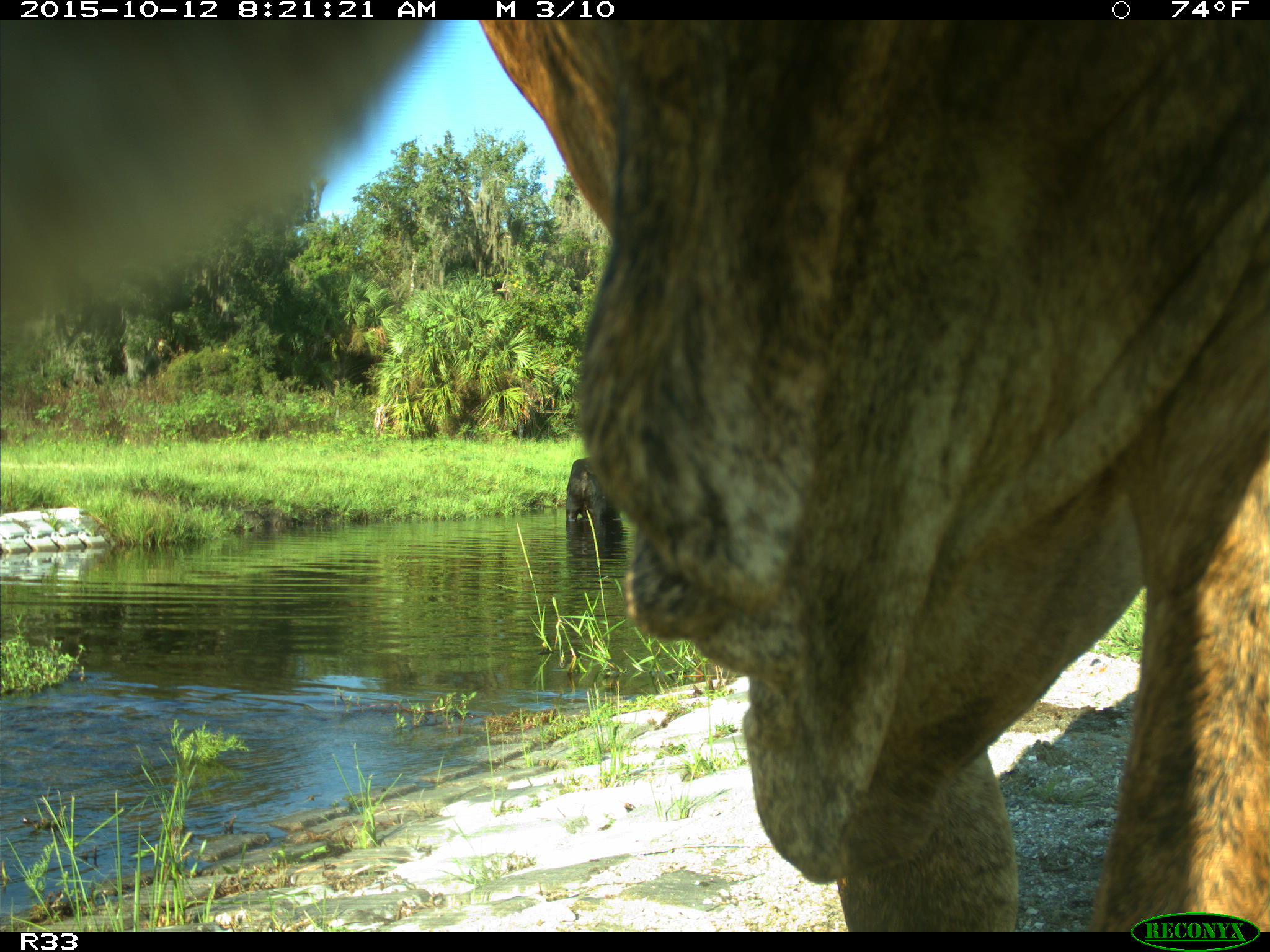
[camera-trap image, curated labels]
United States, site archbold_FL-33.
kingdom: Animalia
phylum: Chordata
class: Mammalia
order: Artiodactyla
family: Bovidae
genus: Bos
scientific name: Bos taurus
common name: domestic cow